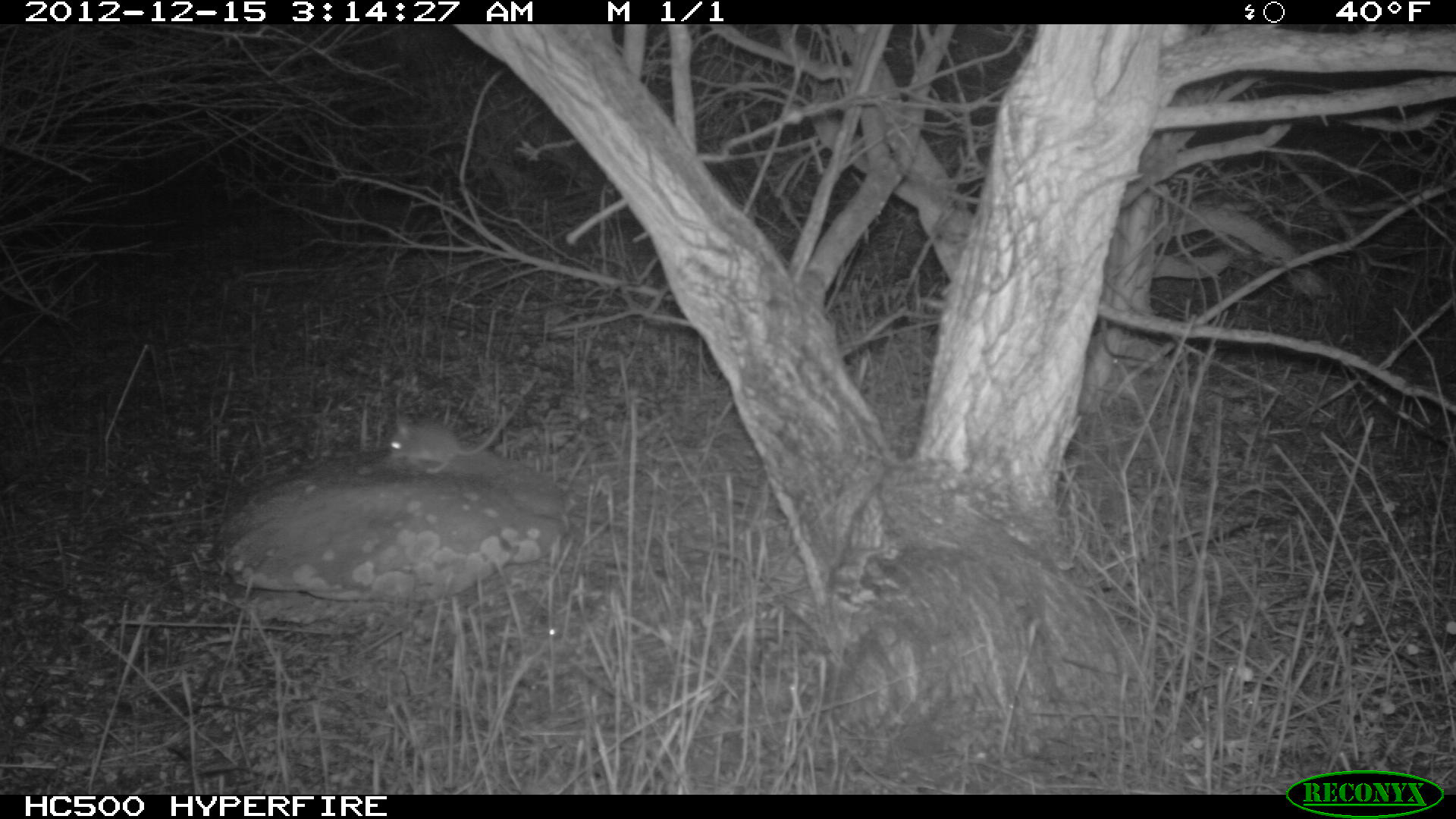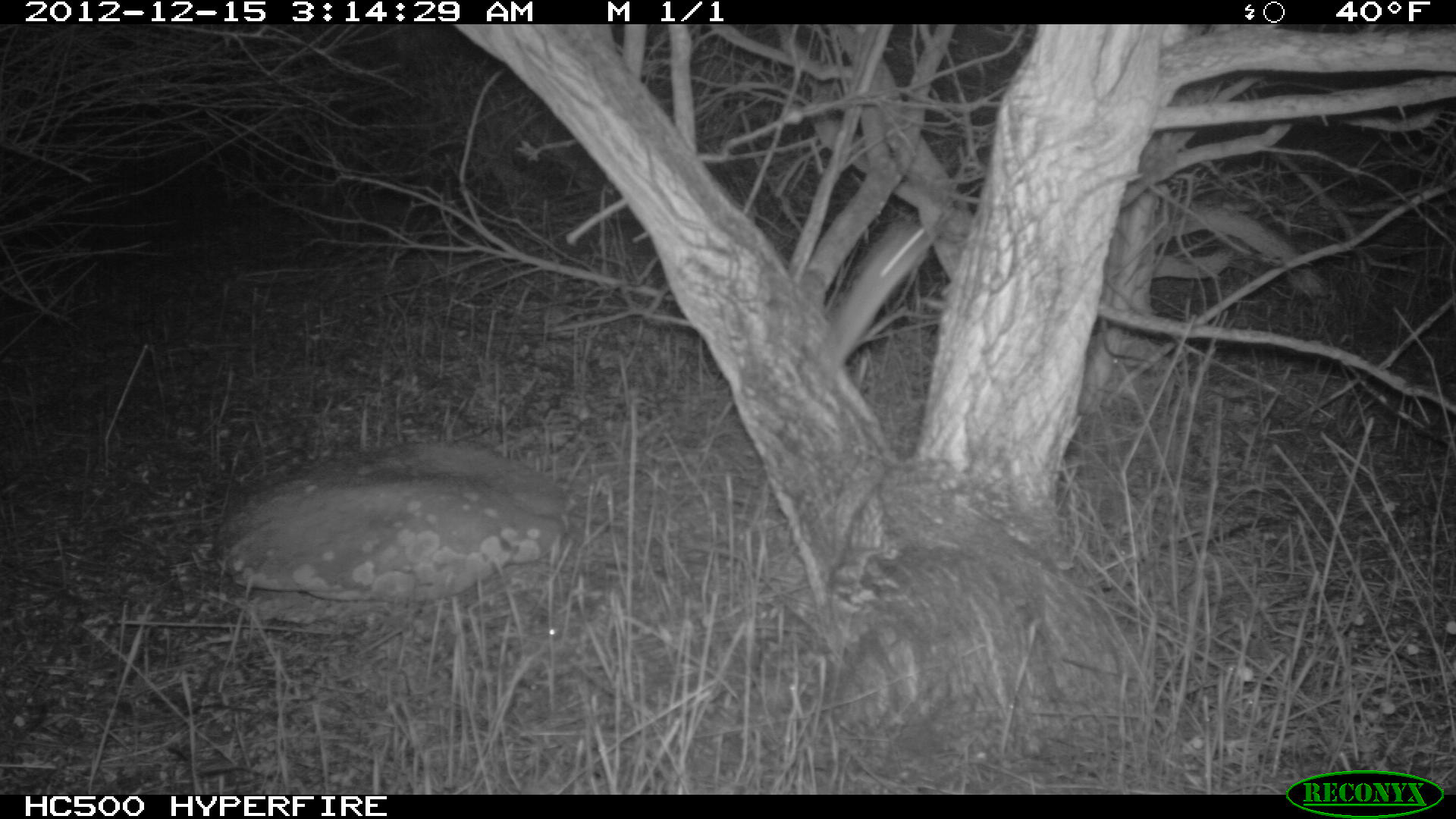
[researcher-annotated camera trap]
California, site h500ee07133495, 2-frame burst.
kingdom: Animalia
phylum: Chordata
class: Mammalia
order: Rodentia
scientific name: Rodentia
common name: rodent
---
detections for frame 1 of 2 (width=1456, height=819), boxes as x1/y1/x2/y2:
rodent: 390/415/506/473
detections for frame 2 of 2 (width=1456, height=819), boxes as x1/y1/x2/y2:
rodent: 356/442/645/532